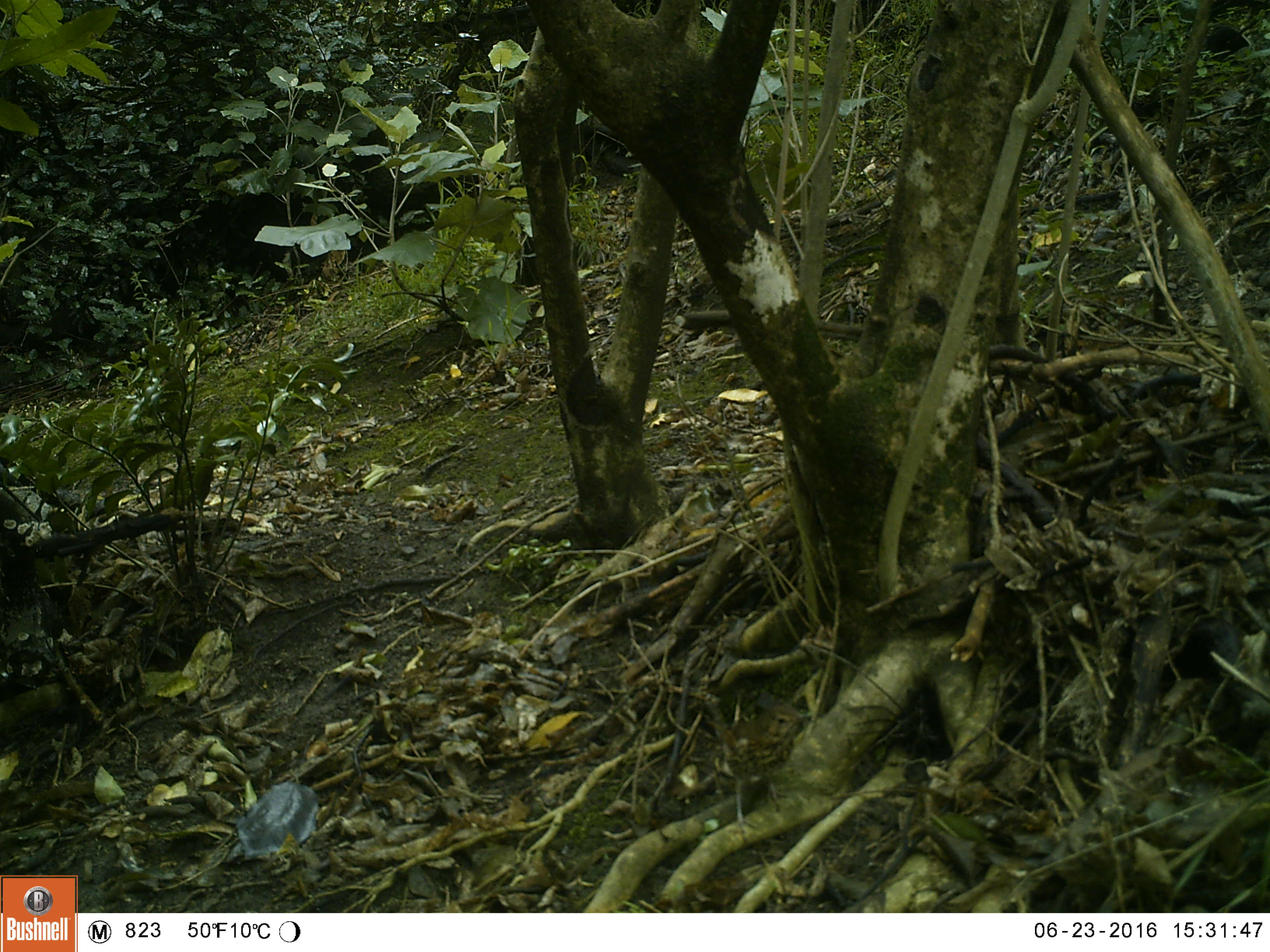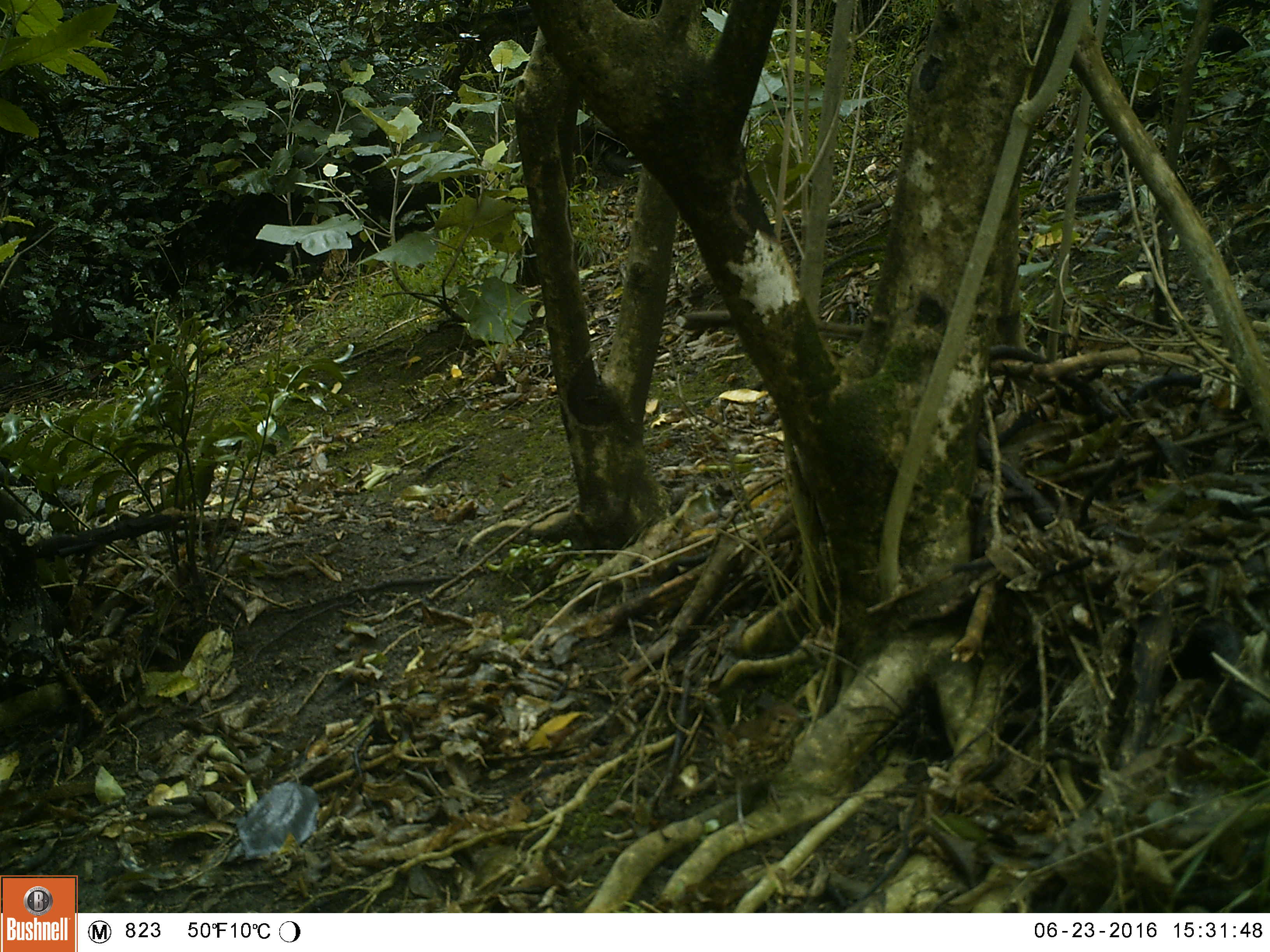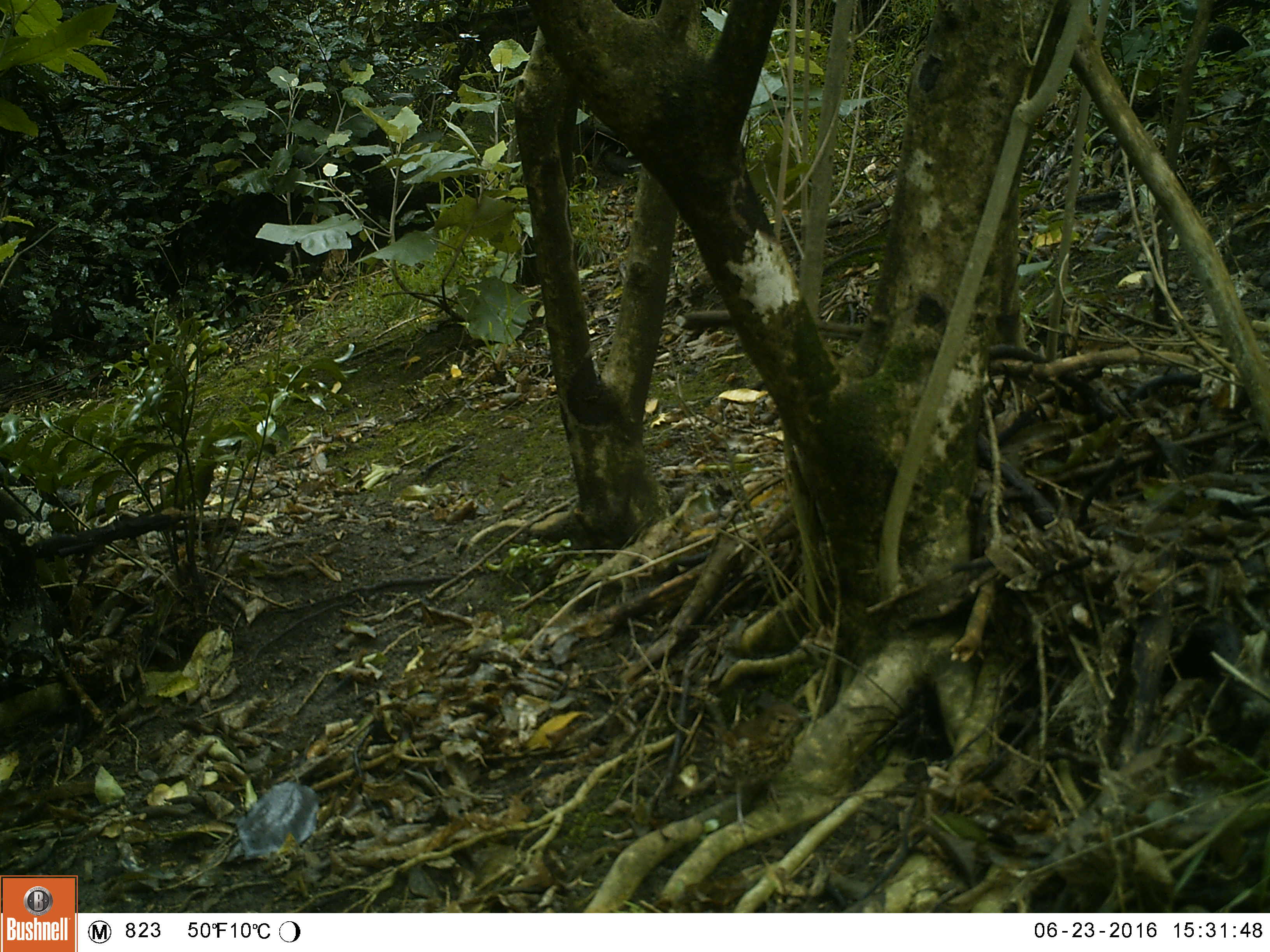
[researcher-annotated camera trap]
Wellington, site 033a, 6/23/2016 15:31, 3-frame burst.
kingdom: Animalia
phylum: Chordata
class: Aves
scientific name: Aves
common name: bird